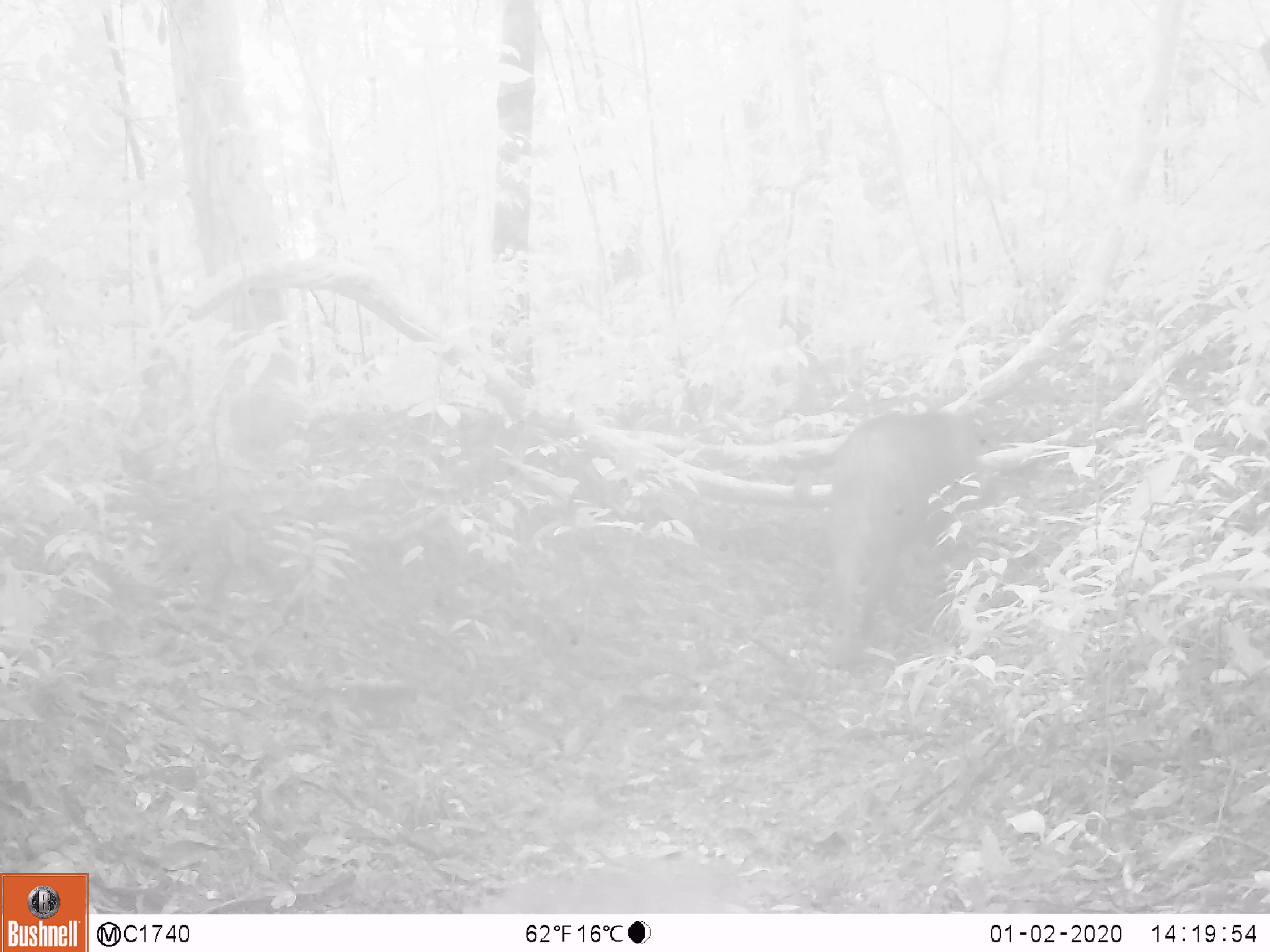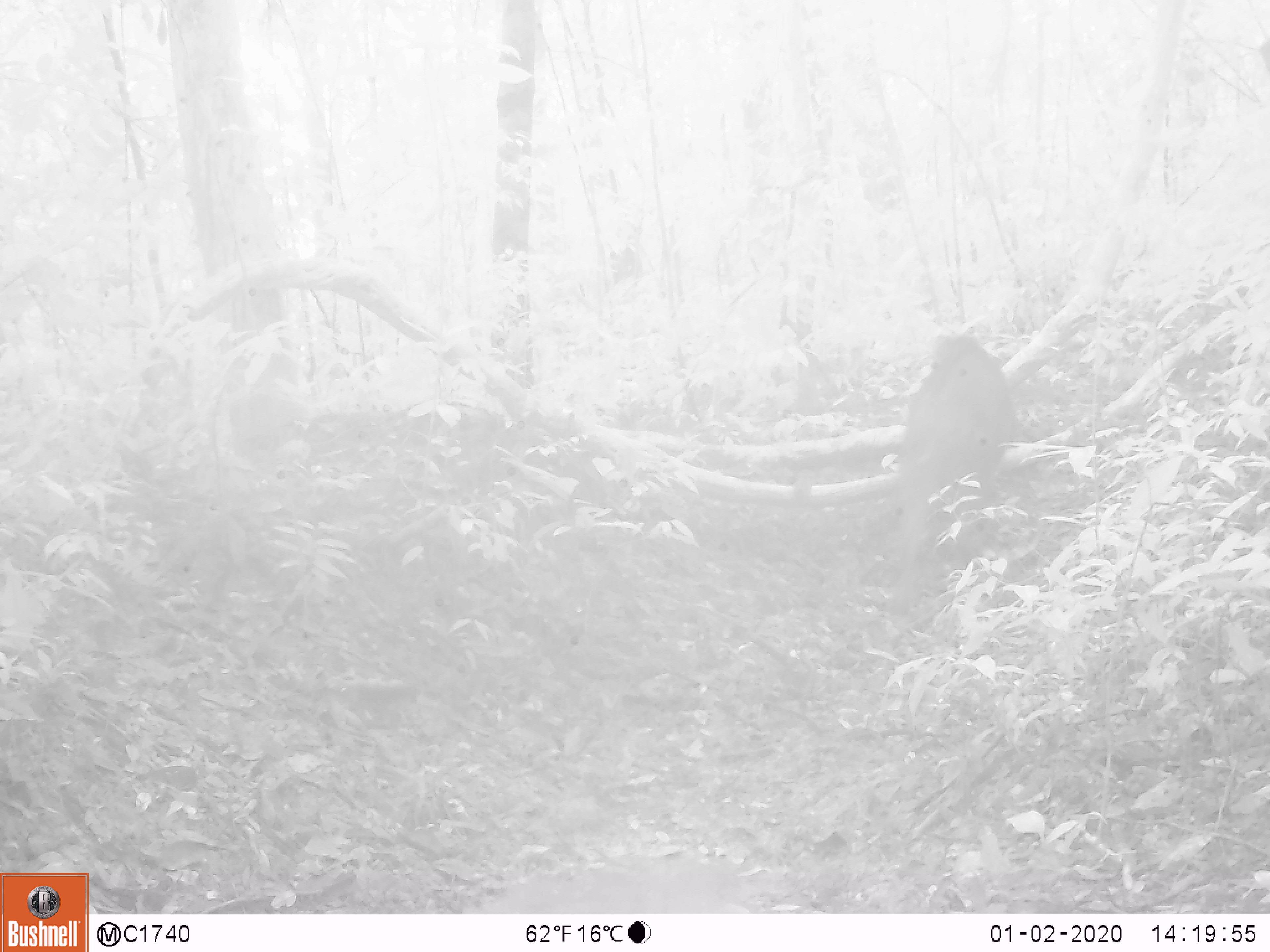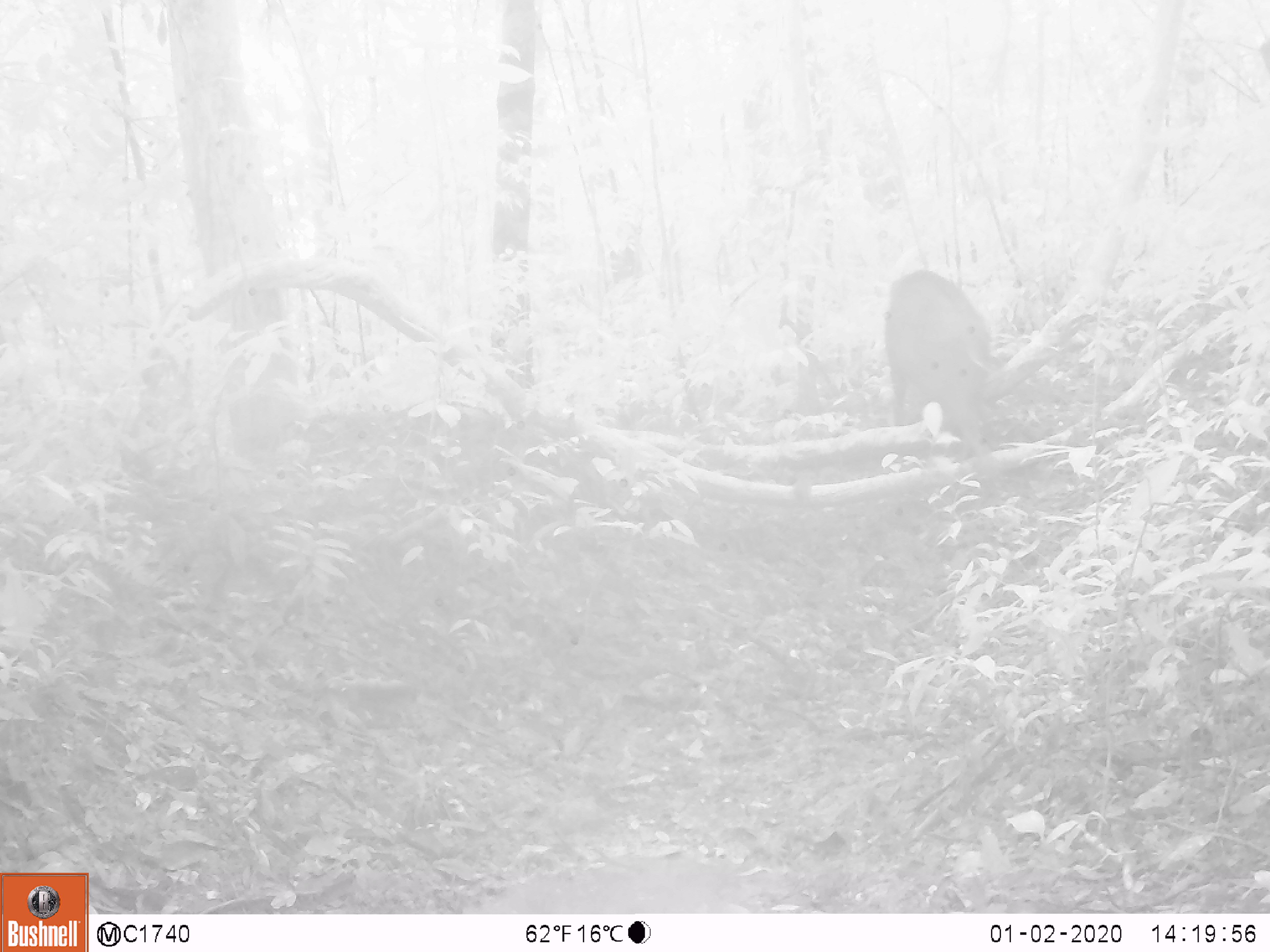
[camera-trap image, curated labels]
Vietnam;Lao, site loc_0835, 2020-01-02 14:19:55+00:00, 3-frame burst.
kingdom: Animalia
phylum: Chordata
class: Mammalia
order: Artiodactyla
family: Suidae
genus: Sus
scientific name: Sus scrofa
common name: eurasian wild pig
Eurasian wild pig (Sus scrofa). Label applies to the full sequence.